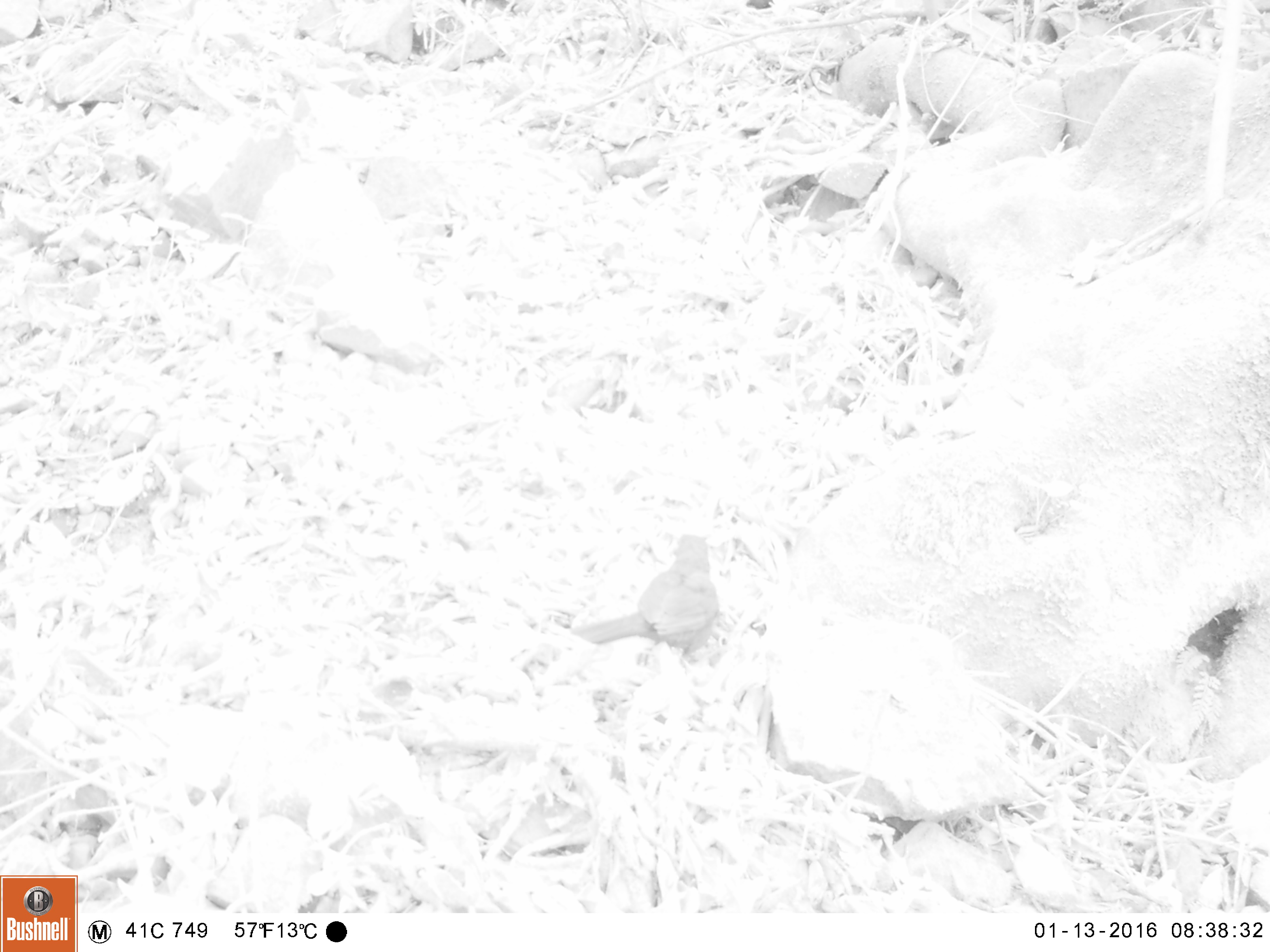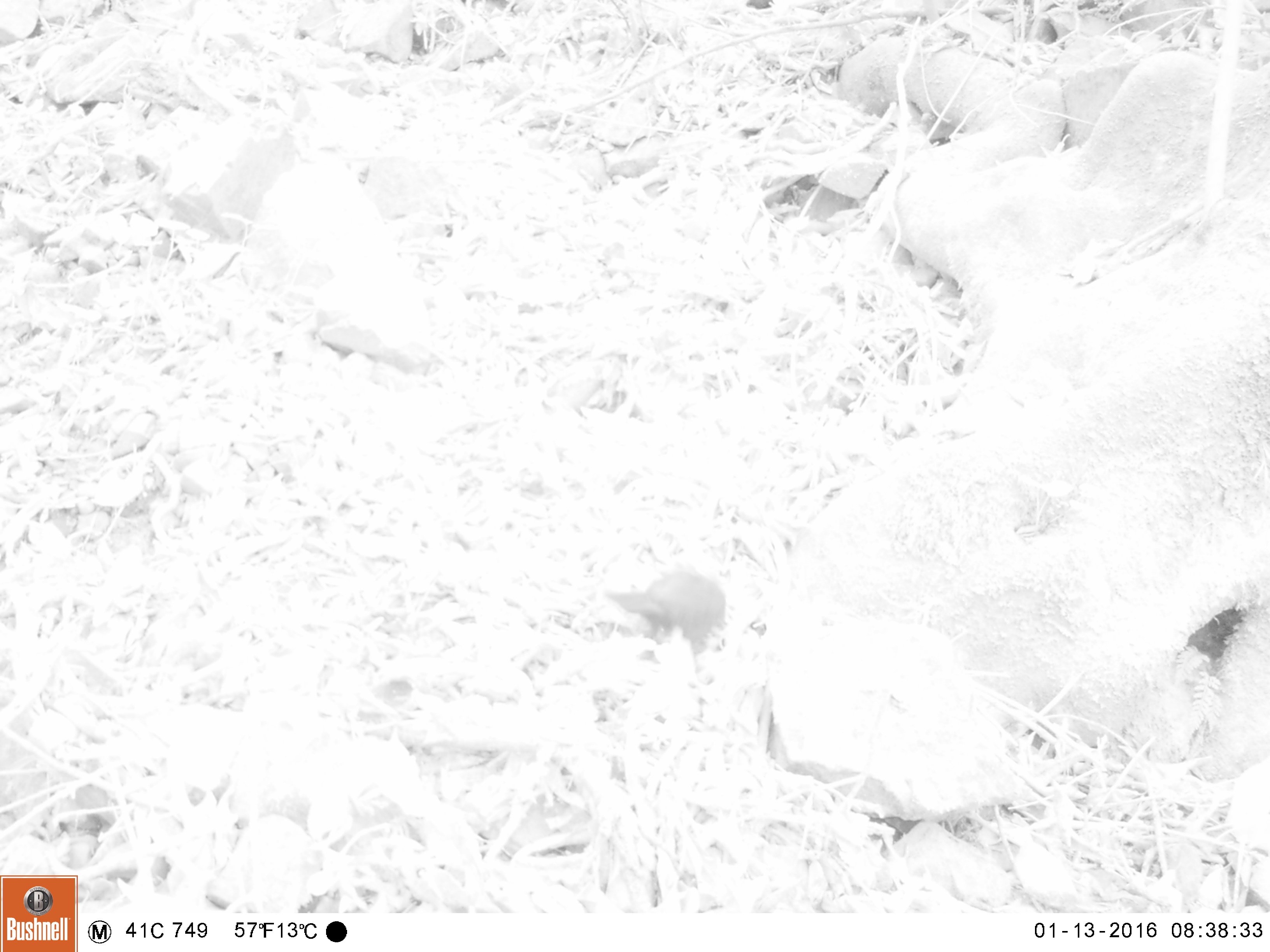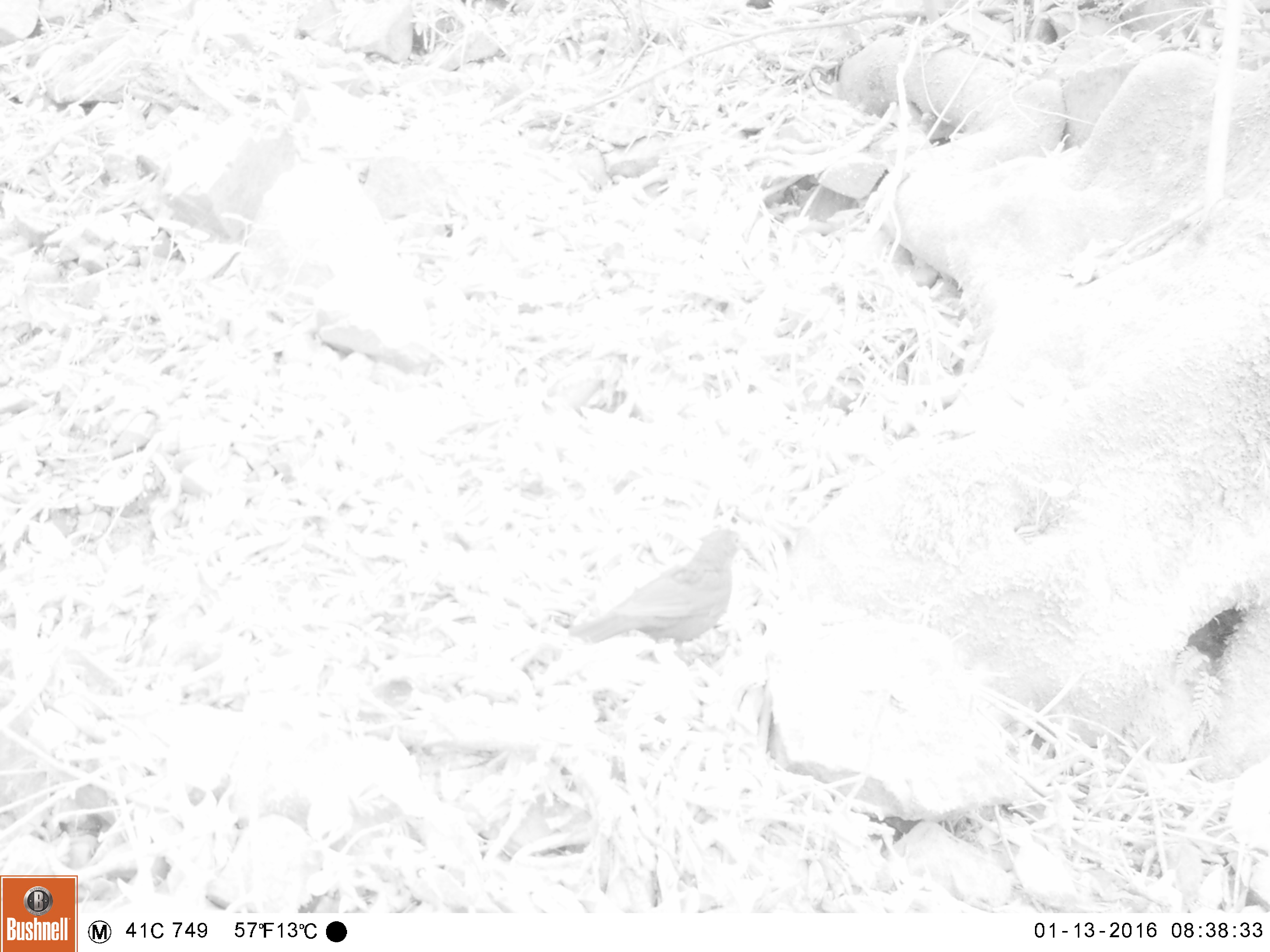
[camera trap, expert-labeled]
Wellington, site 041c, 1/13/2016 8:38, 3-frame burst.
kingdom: Animalia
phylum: Chordata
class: Aves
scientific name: Aves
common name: bird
Bird (Aves).